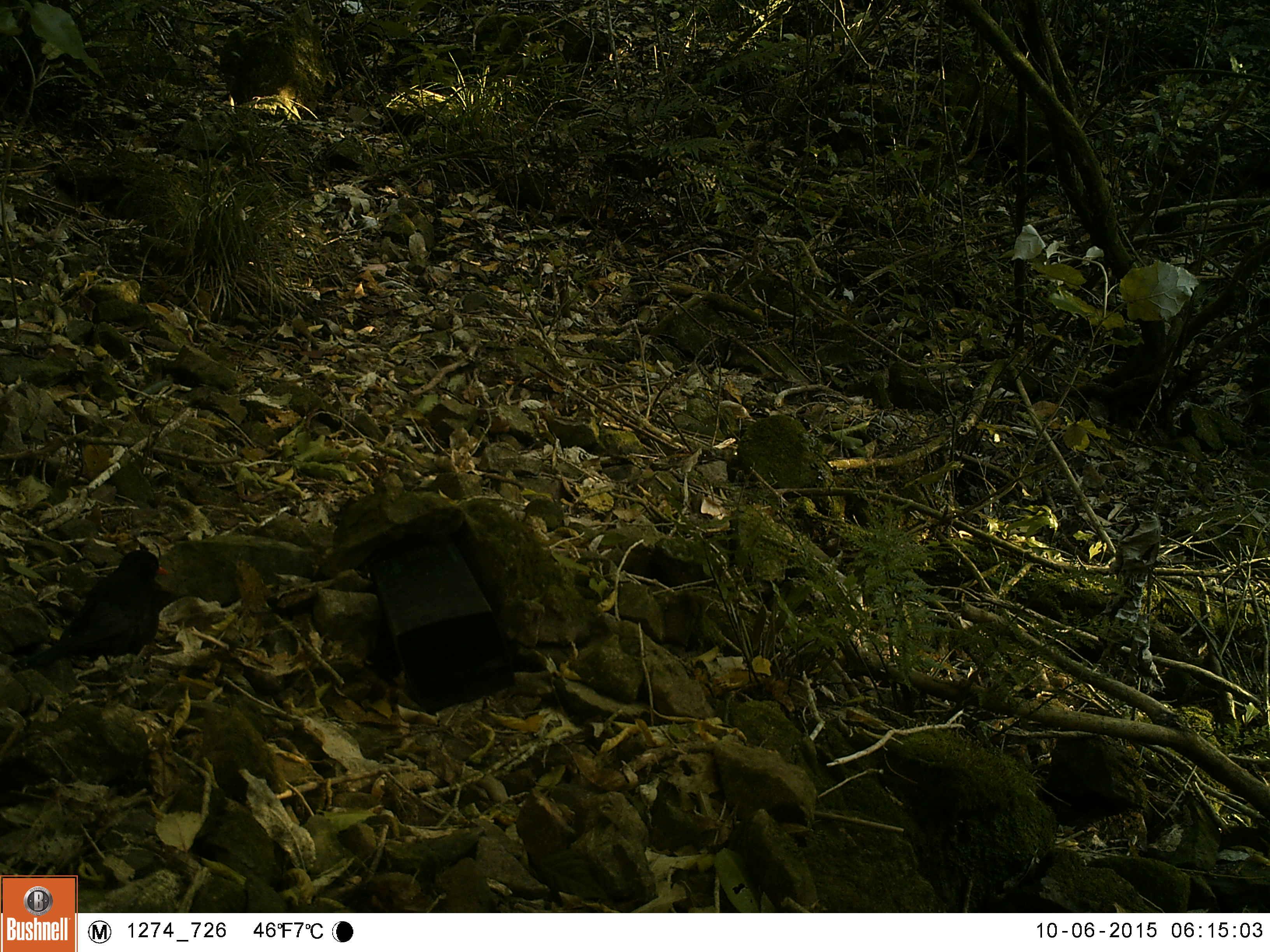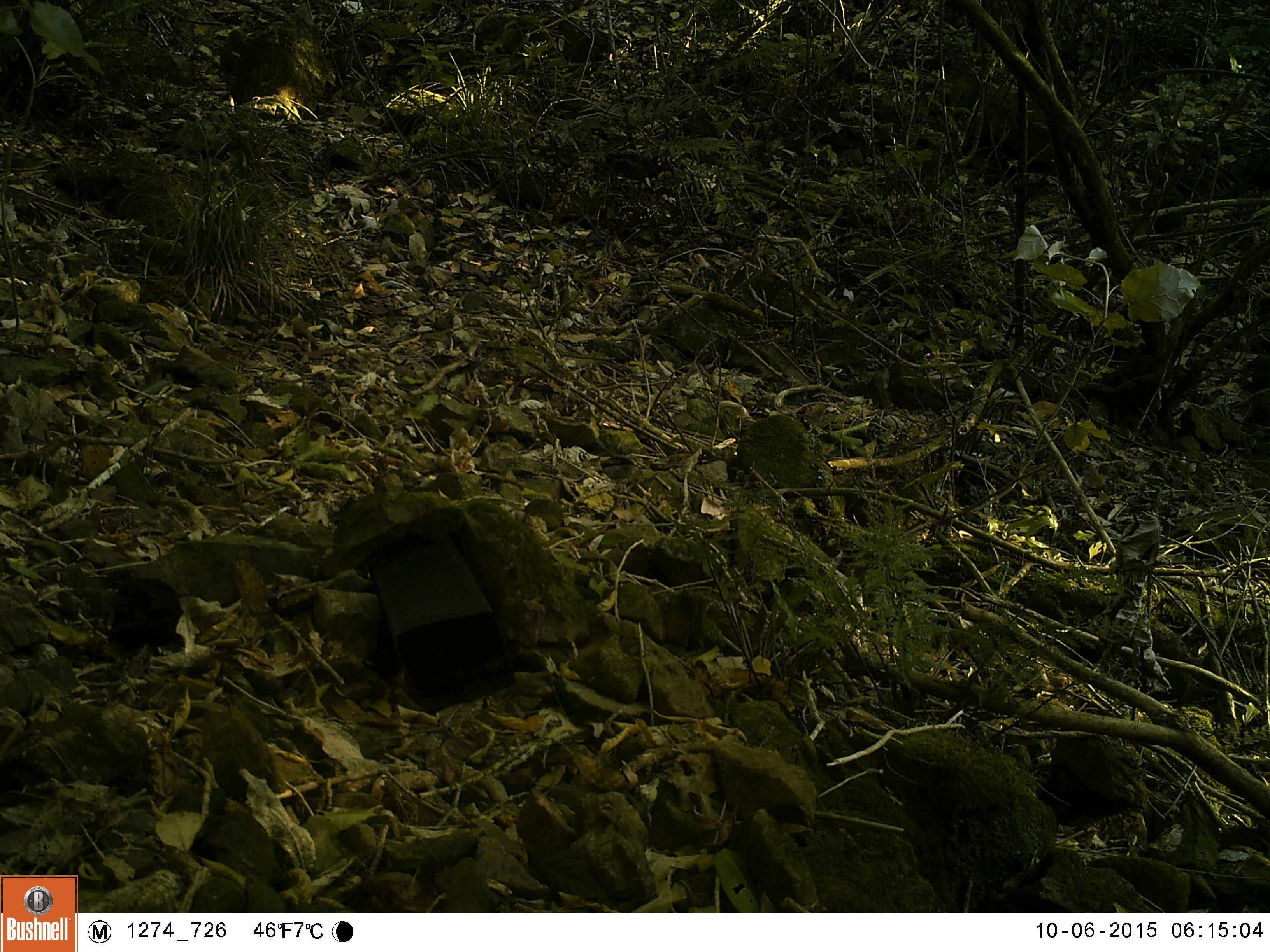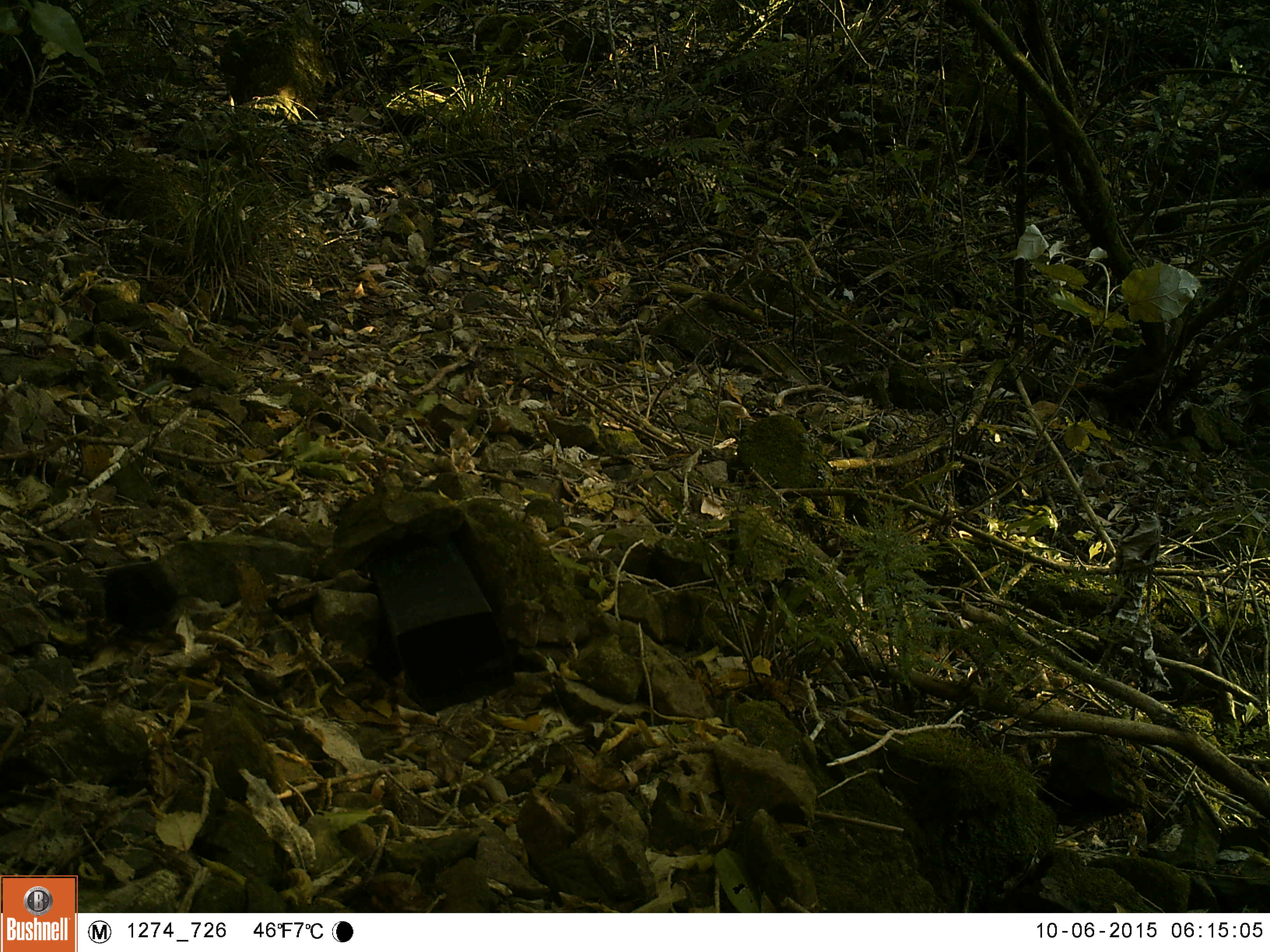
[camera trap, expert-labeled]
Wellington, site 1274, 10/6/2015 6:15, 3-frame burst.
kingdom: Animalia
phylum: Chordata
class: Aves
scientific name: Aves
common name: bird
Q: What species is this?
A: Bird (Aves).